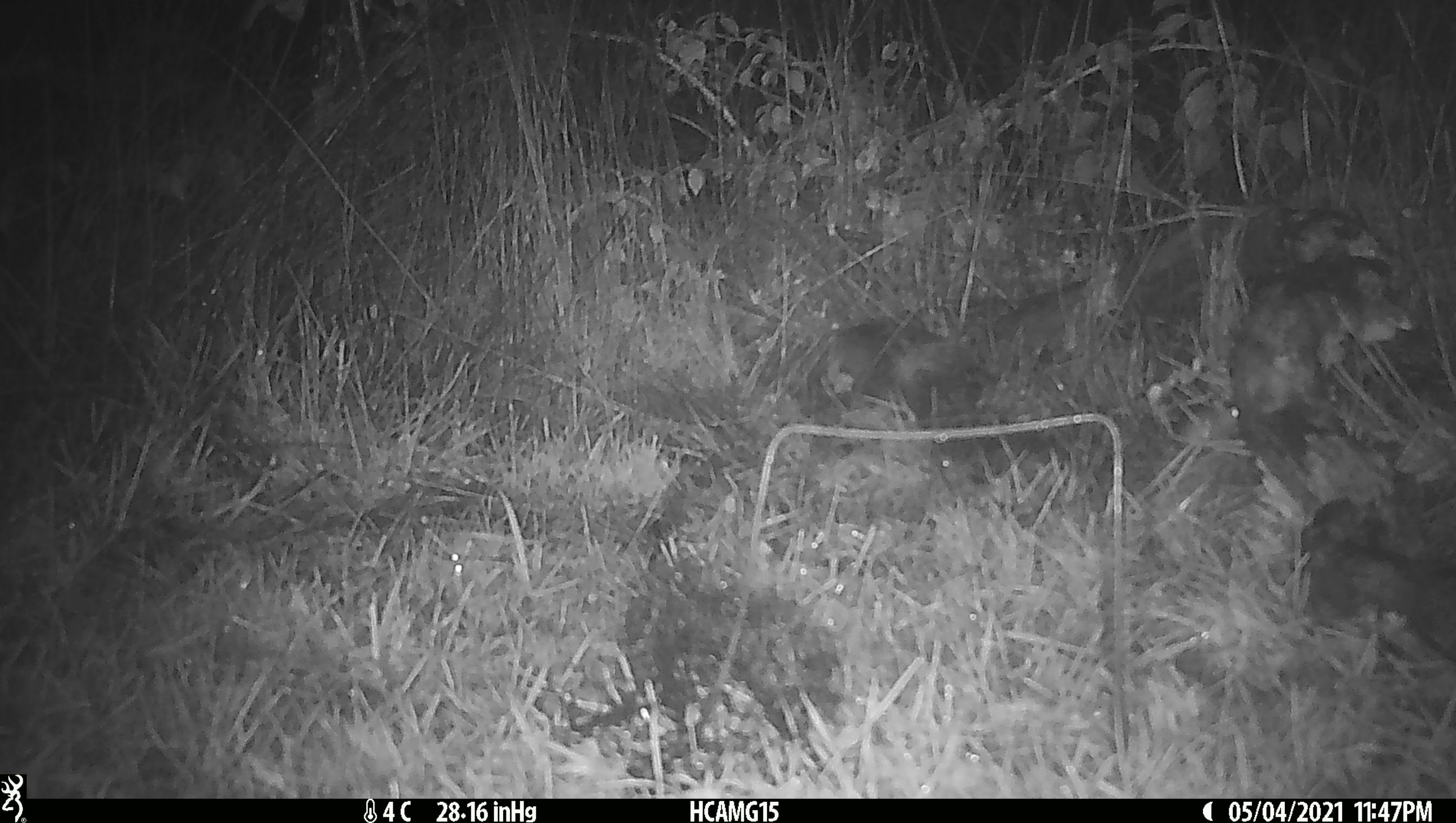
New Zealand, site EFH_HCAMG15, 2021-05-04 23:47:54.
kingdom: Animalia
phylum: Chordata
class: Mammalia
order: Rodentia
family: Muridae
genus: Mus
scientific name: Mus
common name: mouse